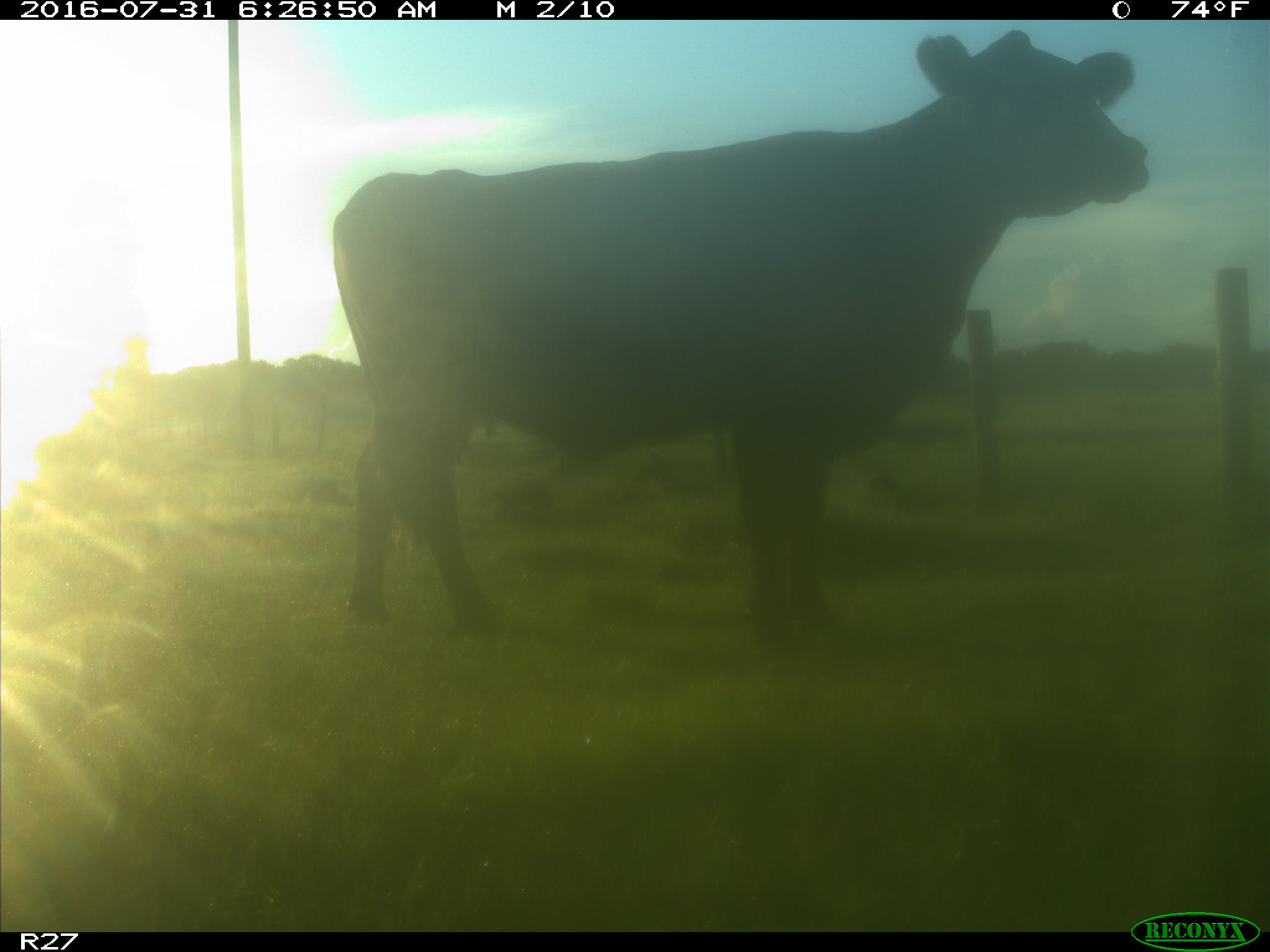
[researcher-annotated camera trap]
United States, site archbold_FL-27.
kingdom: Animalia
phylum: Chordata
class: Mammalia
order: Artiodactyla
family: Bovidae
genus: Bos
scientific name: Bos taurus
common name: domestic cow